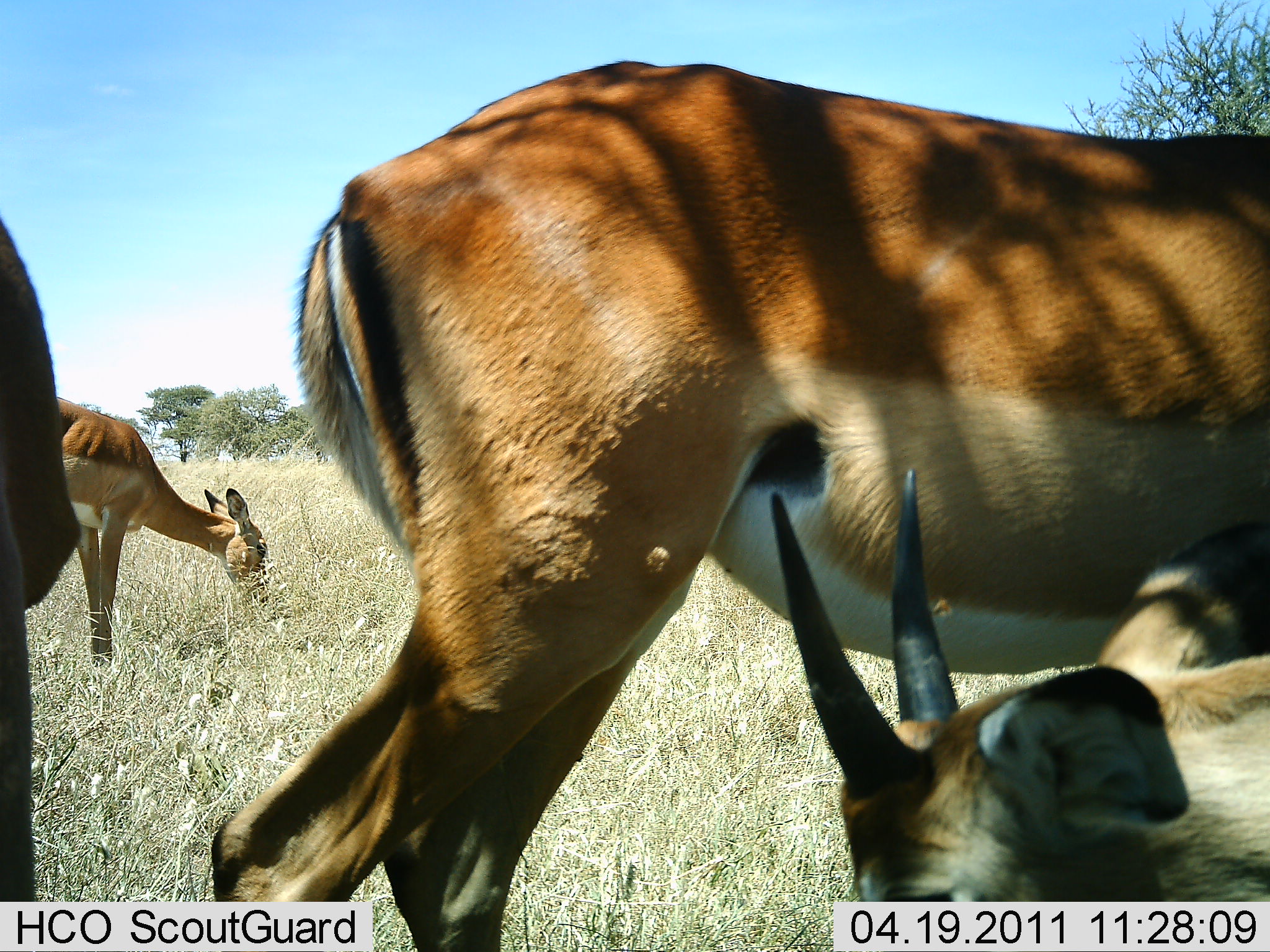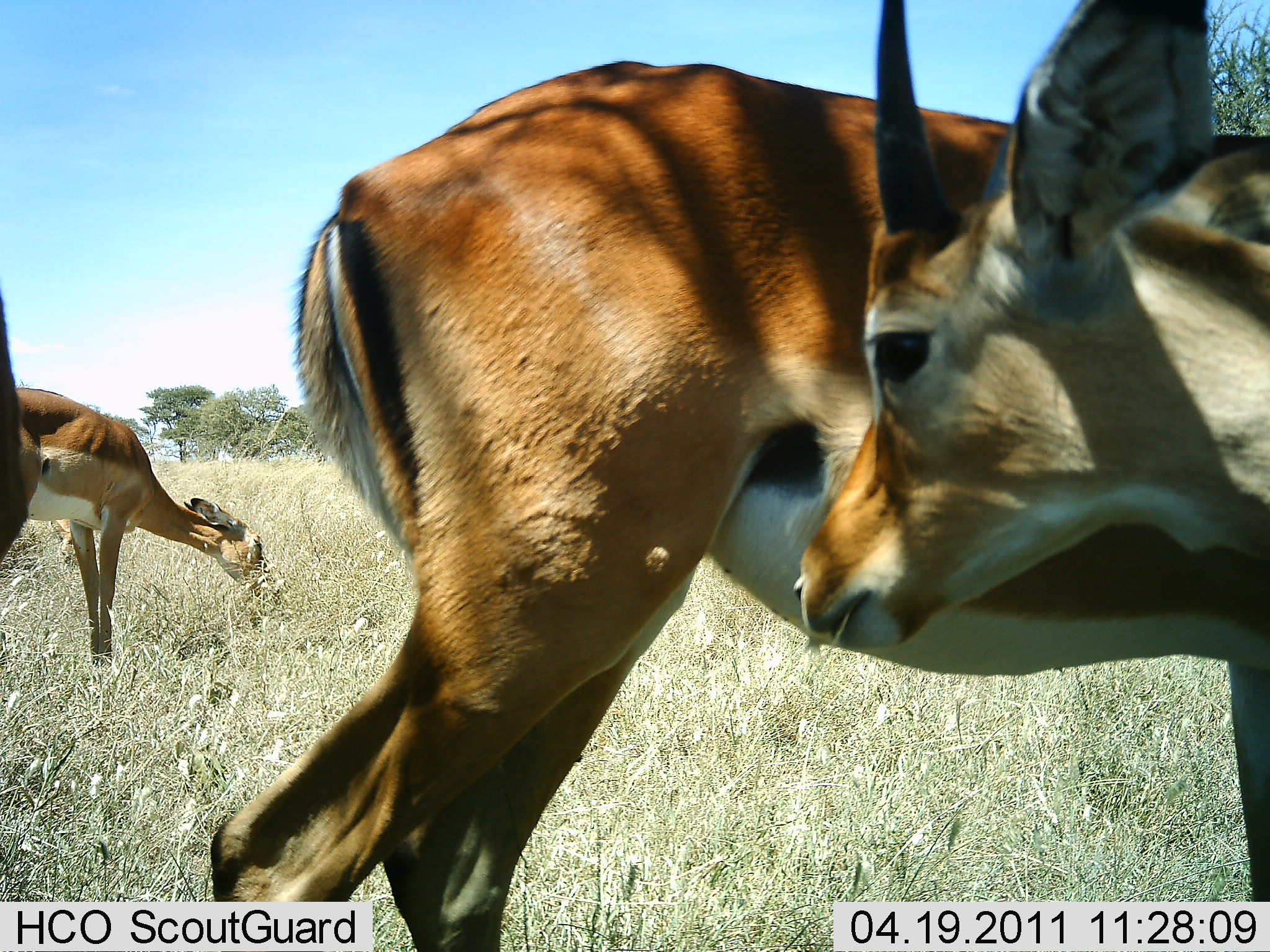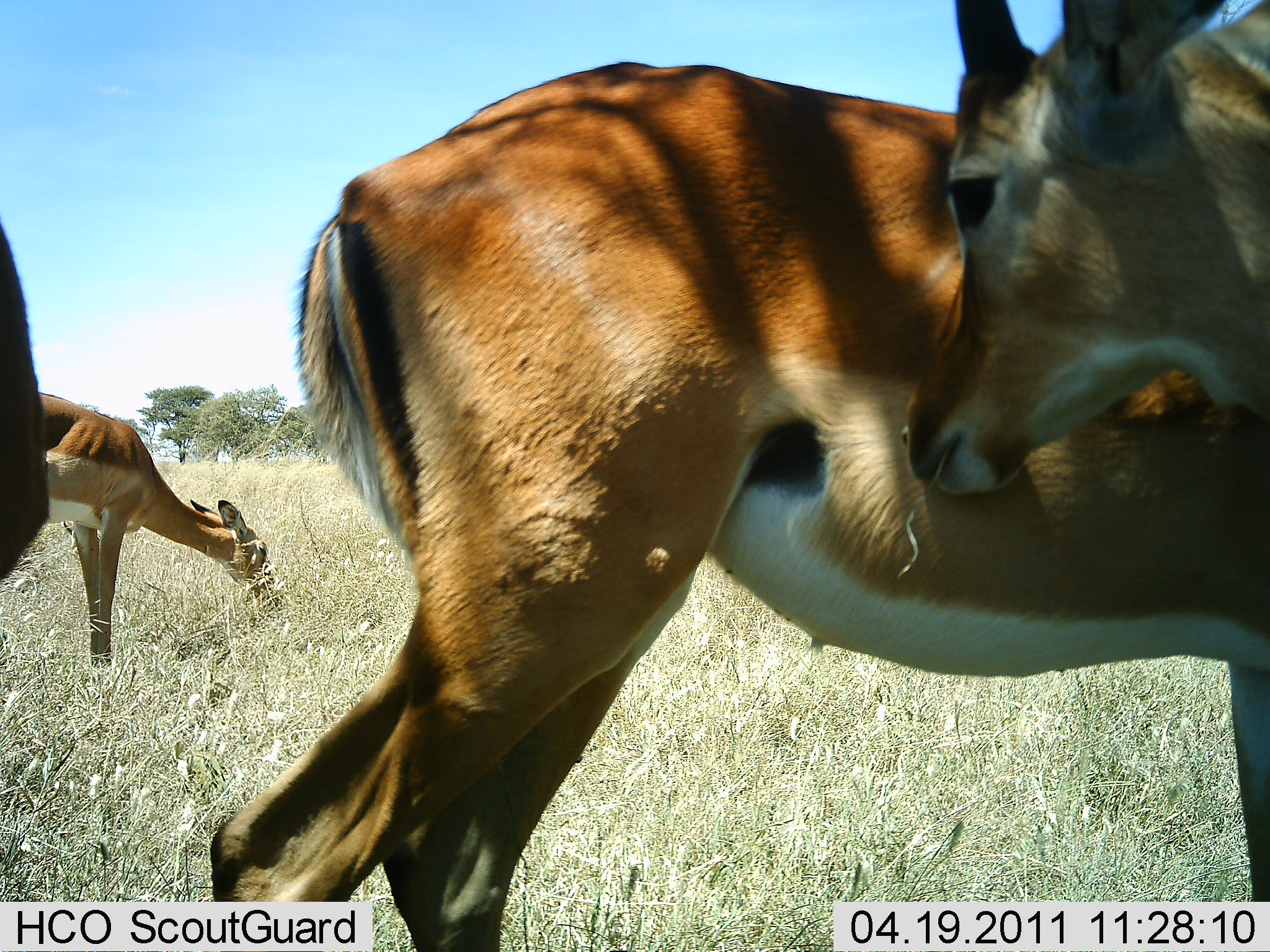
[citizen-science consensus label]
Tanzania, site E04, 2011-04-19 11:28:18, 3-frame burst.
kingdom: Animalia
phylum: Chordata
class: Mammalia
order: Artiodactyla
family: Bovidae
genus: Eudorcas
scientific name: Eudorcas thomsonii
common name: thomson's gazelle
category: gazellethomsons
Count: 4.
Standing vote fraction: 70%.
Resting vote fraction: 10%.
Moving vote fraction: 0%.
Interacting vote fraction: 10%.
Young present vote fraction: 0%.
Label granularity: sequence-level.